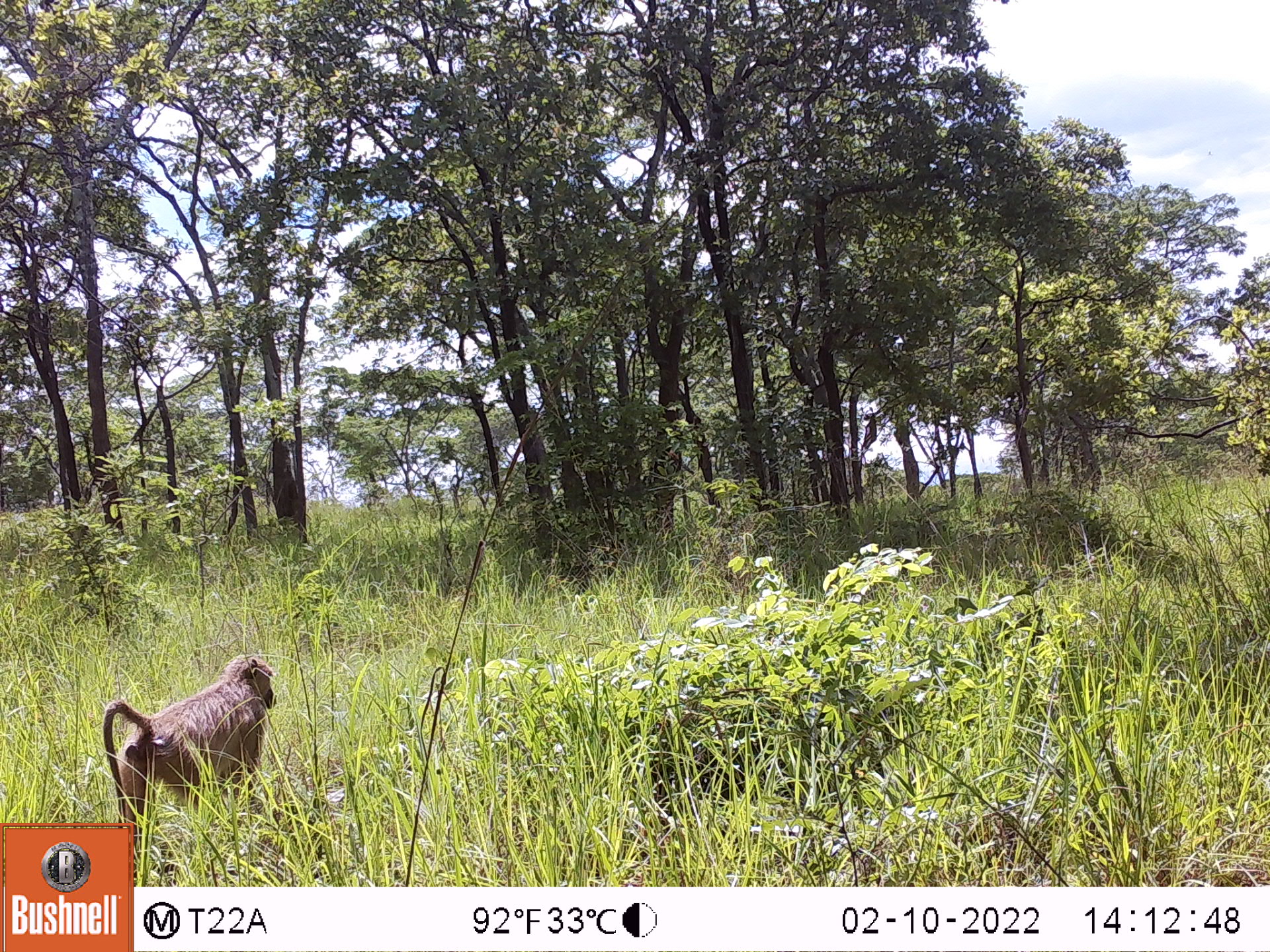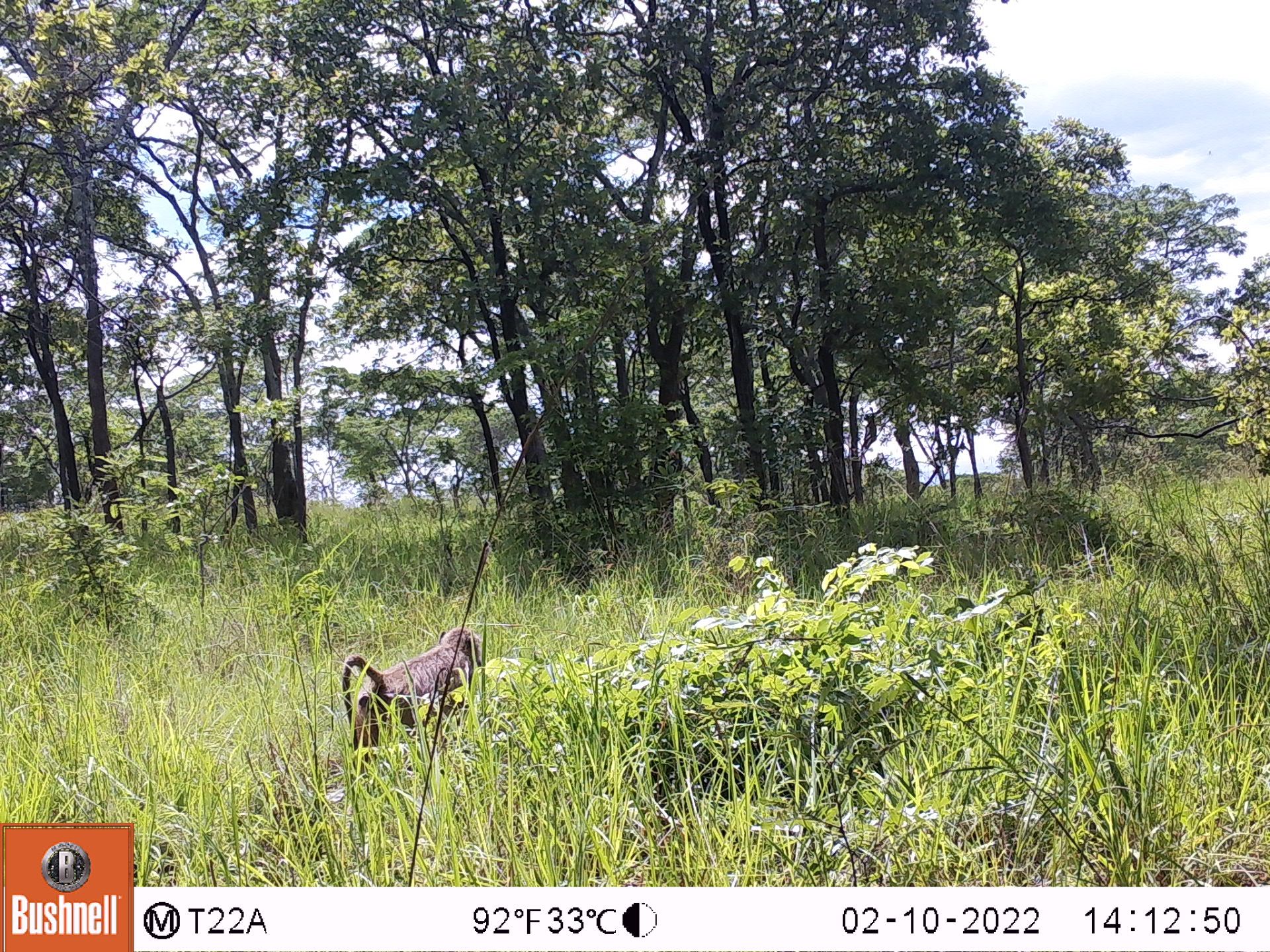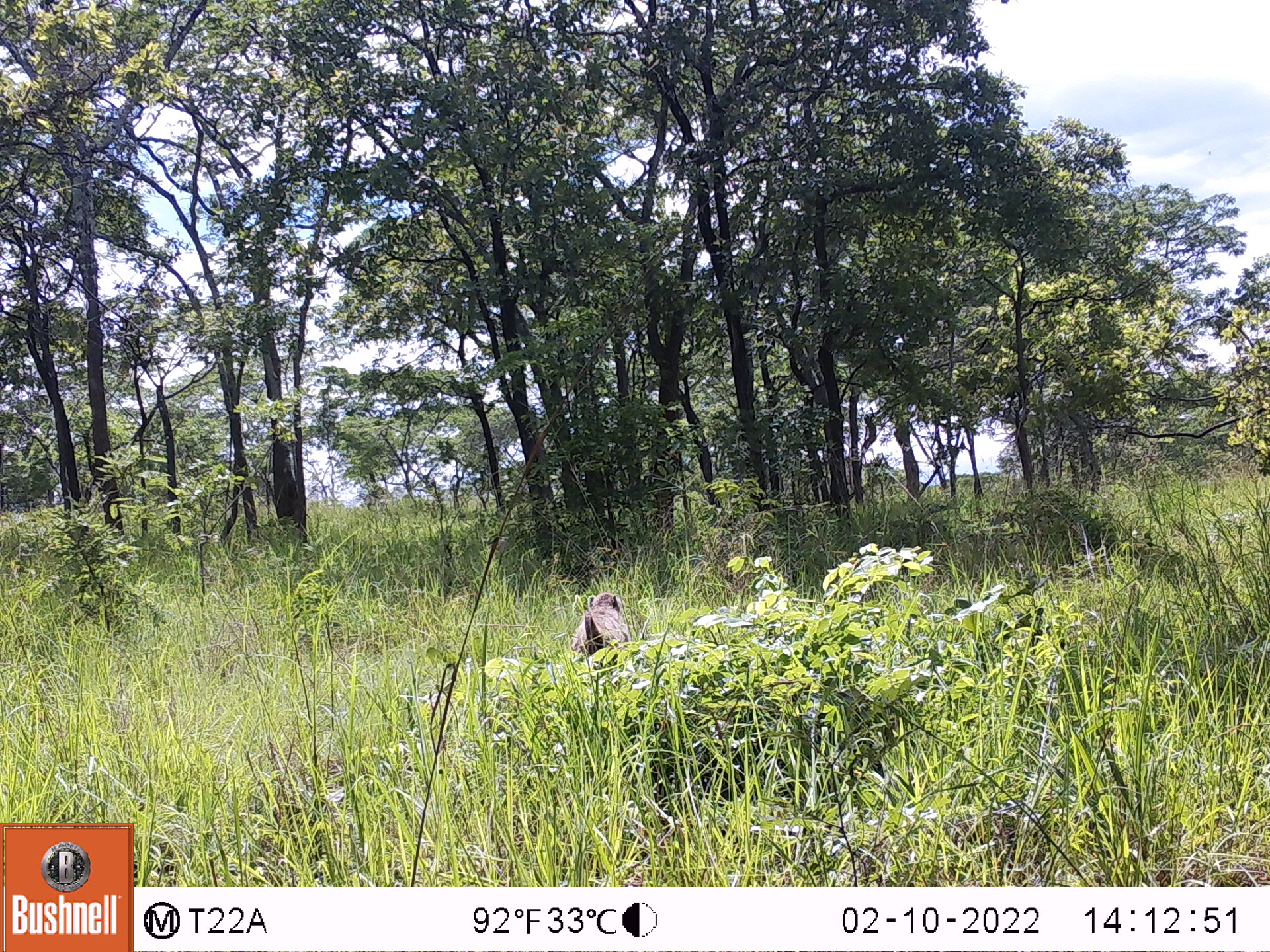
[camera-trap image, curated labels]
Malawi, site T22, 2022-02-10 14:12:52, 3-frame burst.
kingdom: Animalia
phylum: Chordata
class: Mammalia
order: Primates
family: Cercopithecidae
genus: Papio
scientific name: Papio cynocephalus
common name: yellow baboon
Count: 1.